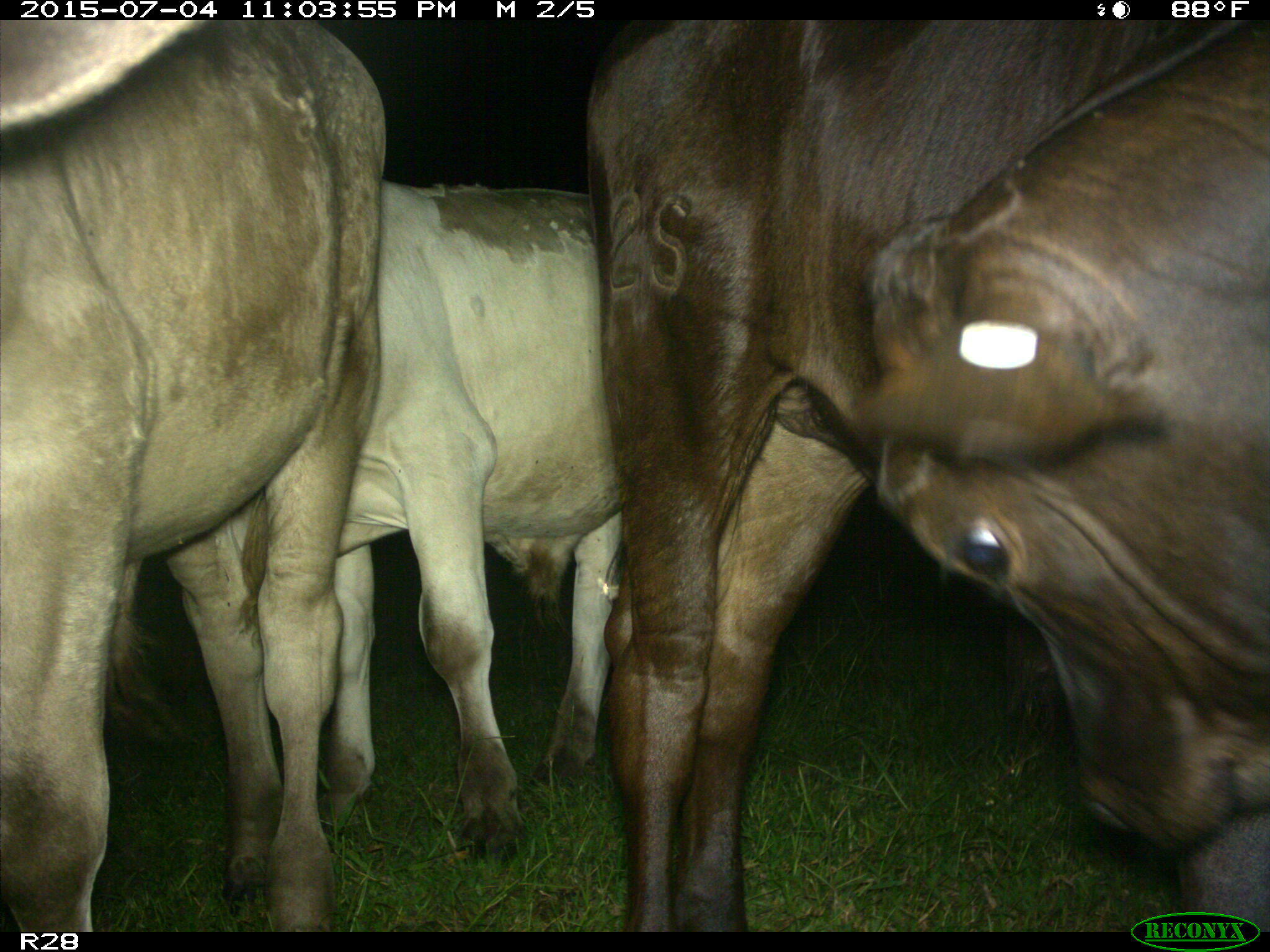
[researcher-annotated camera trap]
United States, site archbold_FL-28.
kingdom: Animalia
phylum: Chordata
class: Mammalia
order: Artiodactyla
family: Bovidae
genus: Bos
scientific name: Bos taurus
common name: domestic cow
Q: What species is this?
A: Bos taurus (domestic cow).